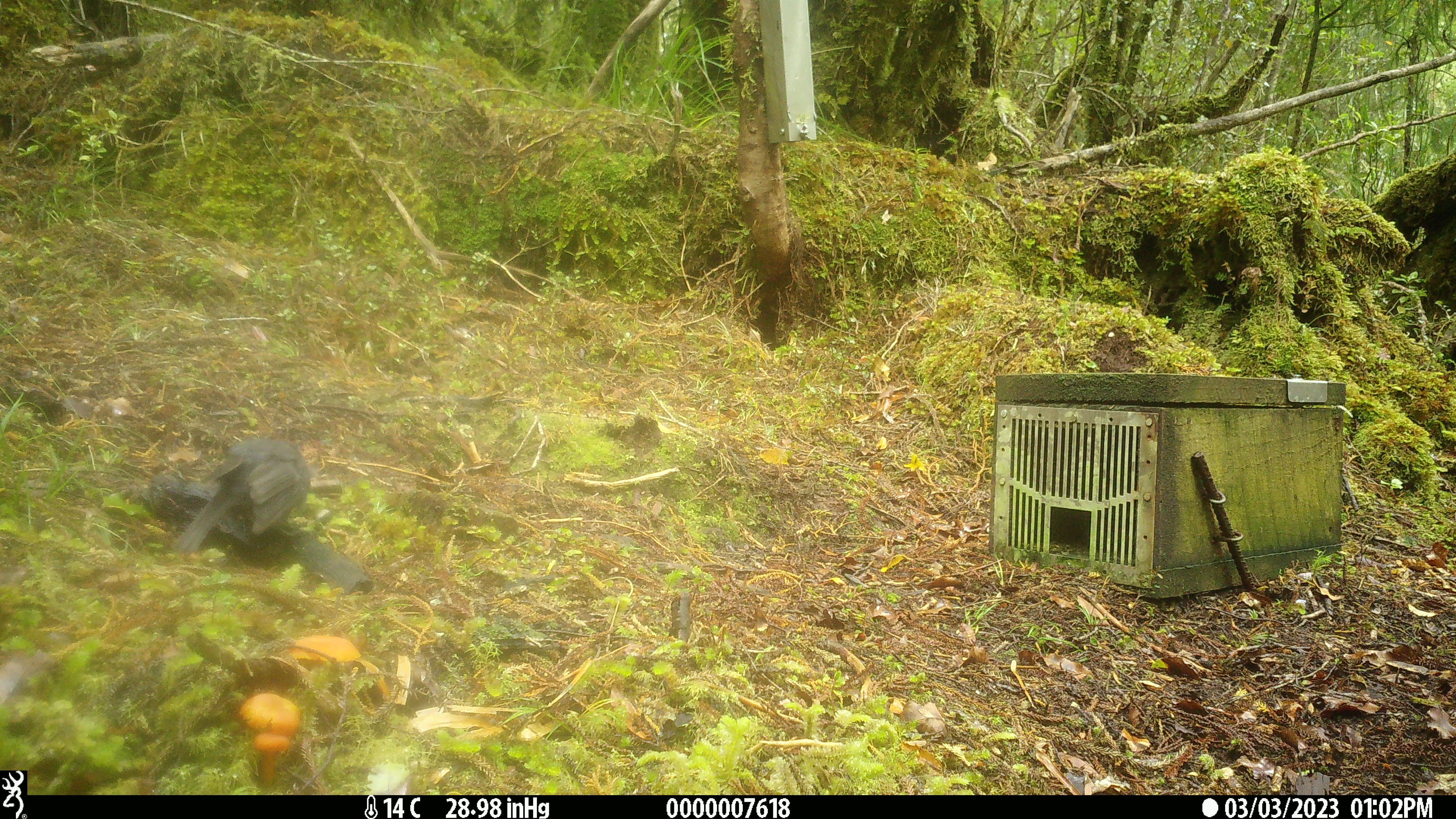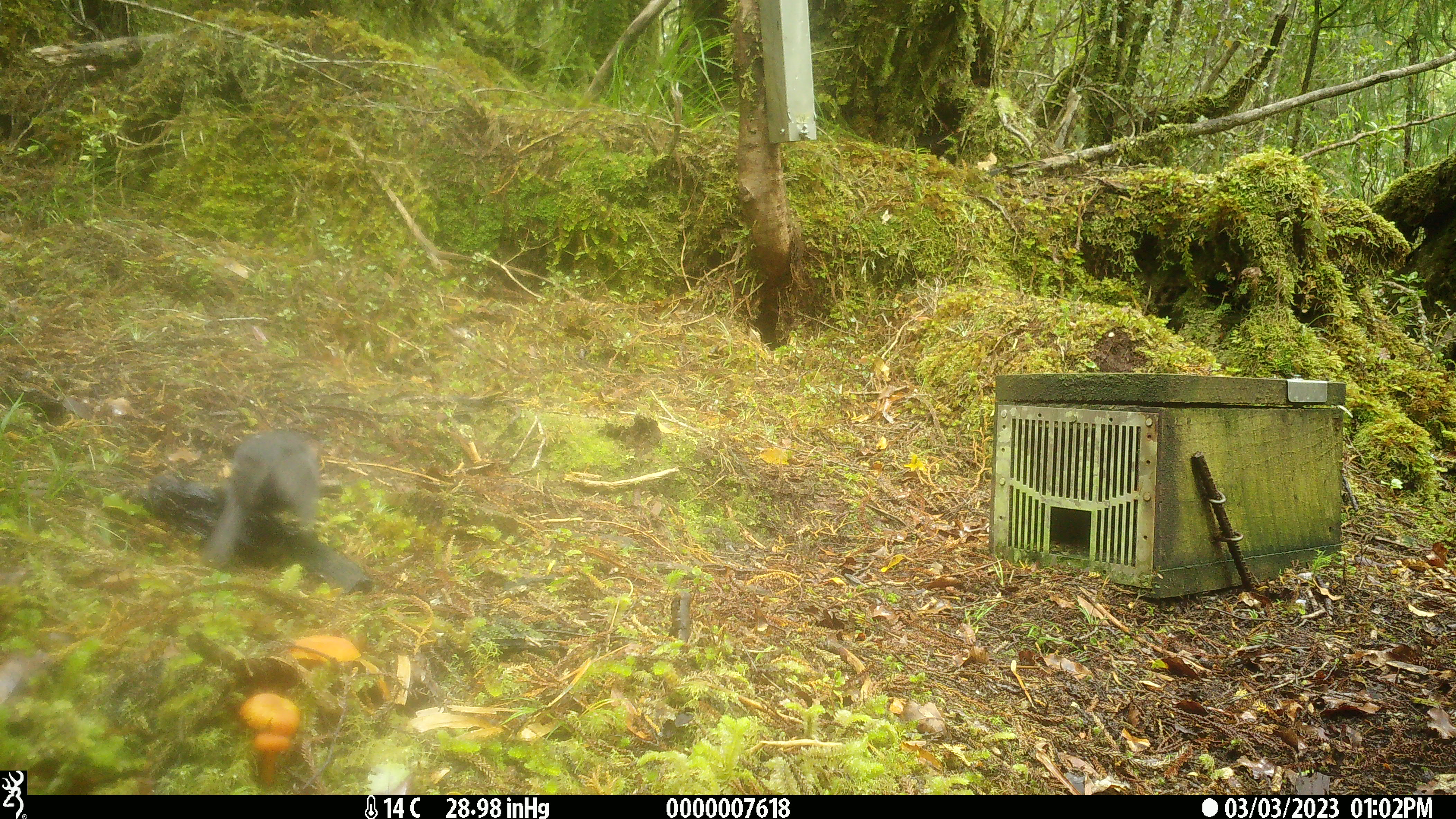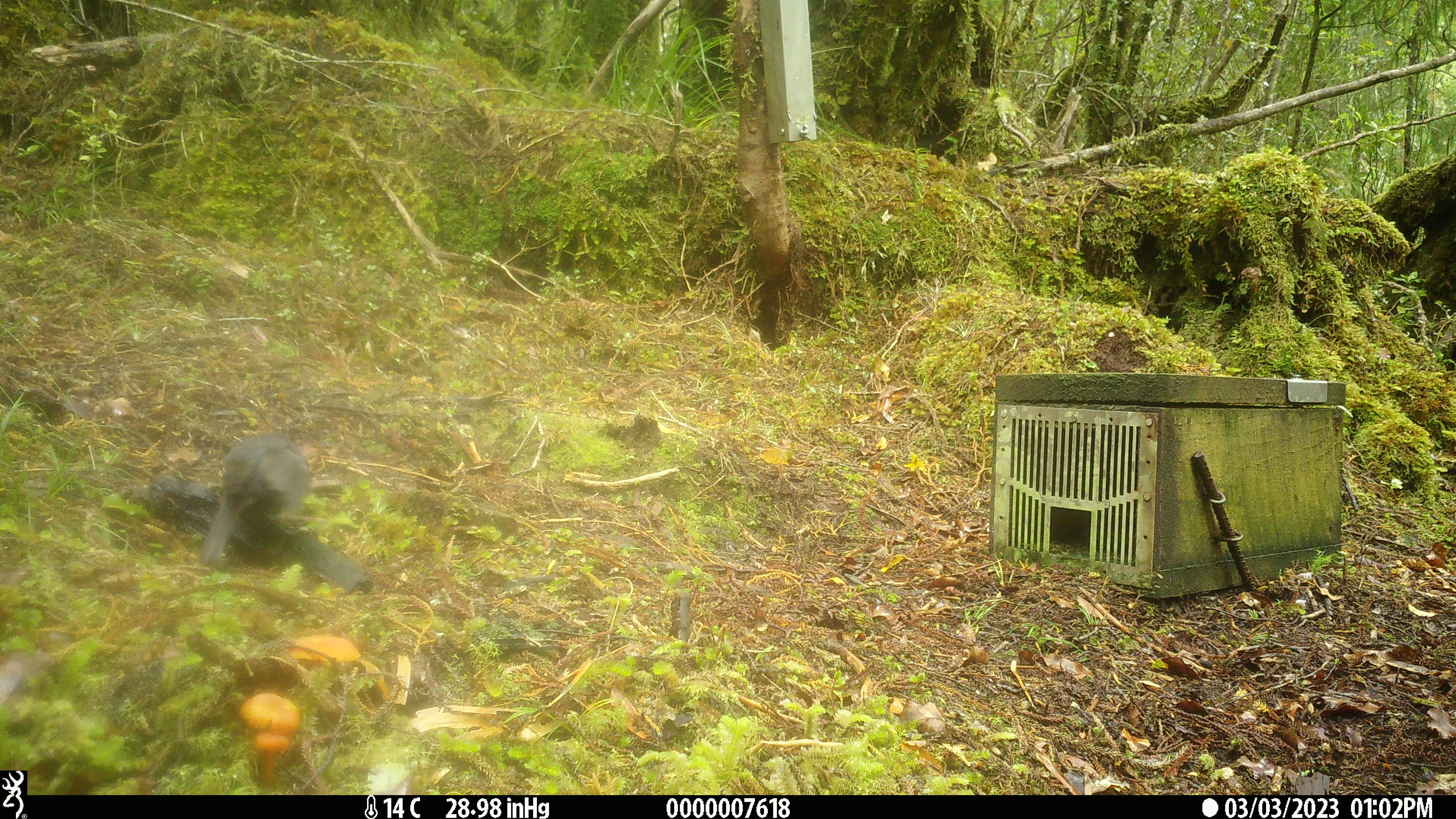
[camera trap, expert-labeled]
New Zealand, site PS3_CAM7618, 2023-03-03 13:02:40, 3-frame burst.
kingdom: Animalia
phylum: Chordata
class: Aves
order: Passeriformes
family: Petroicidae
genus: Petroica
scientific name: Petroica australis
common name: new zealand robin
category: robin